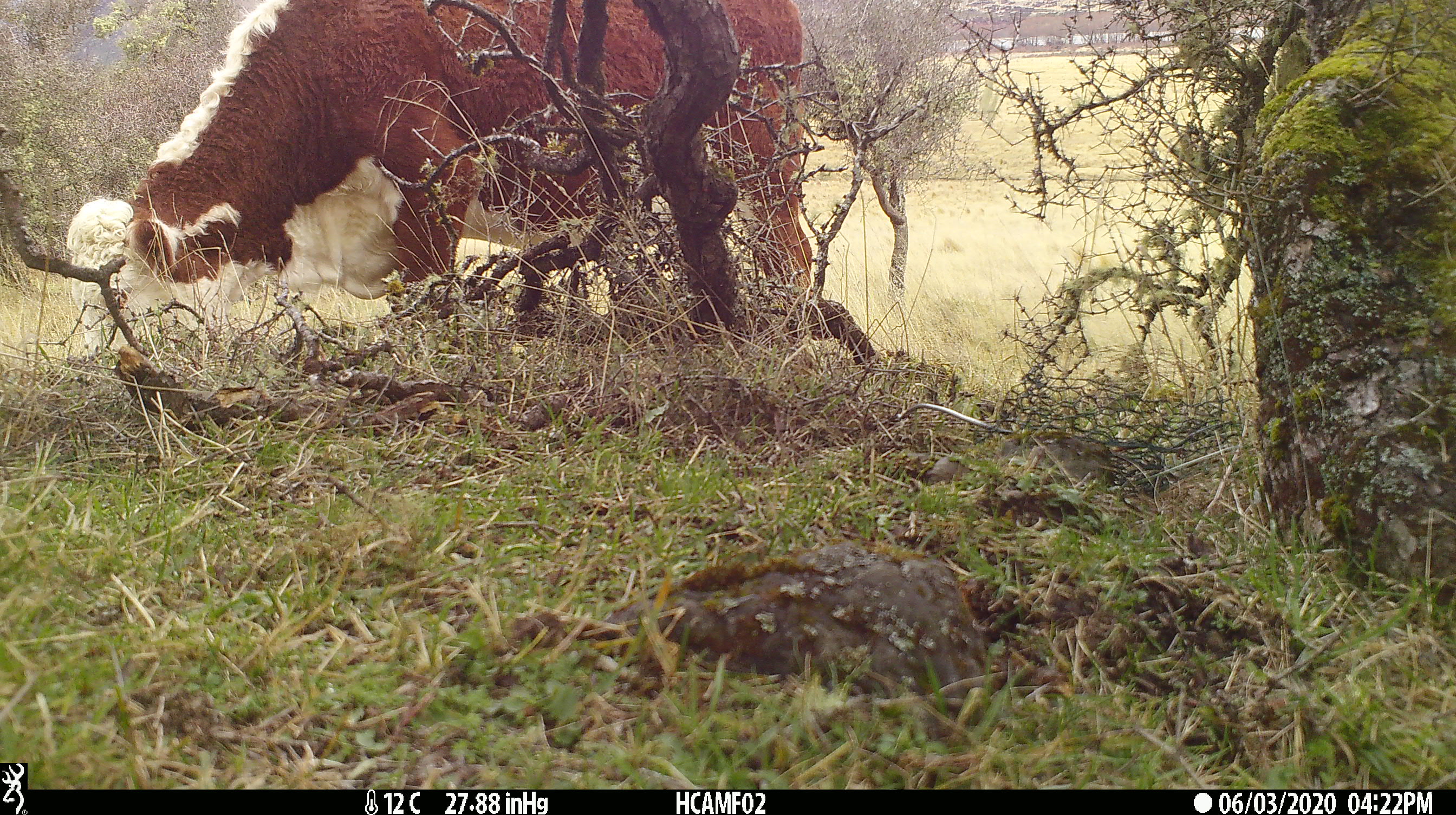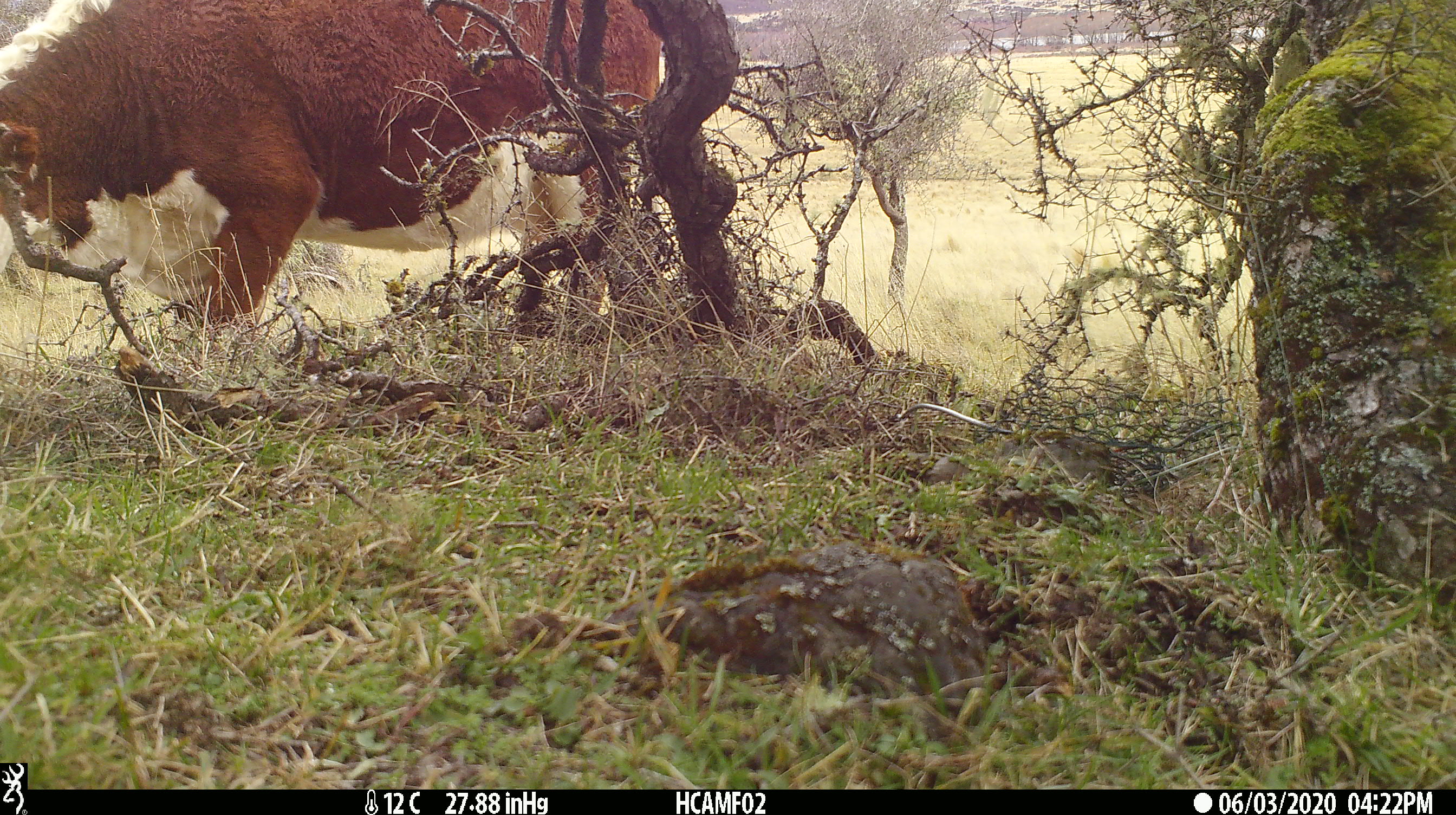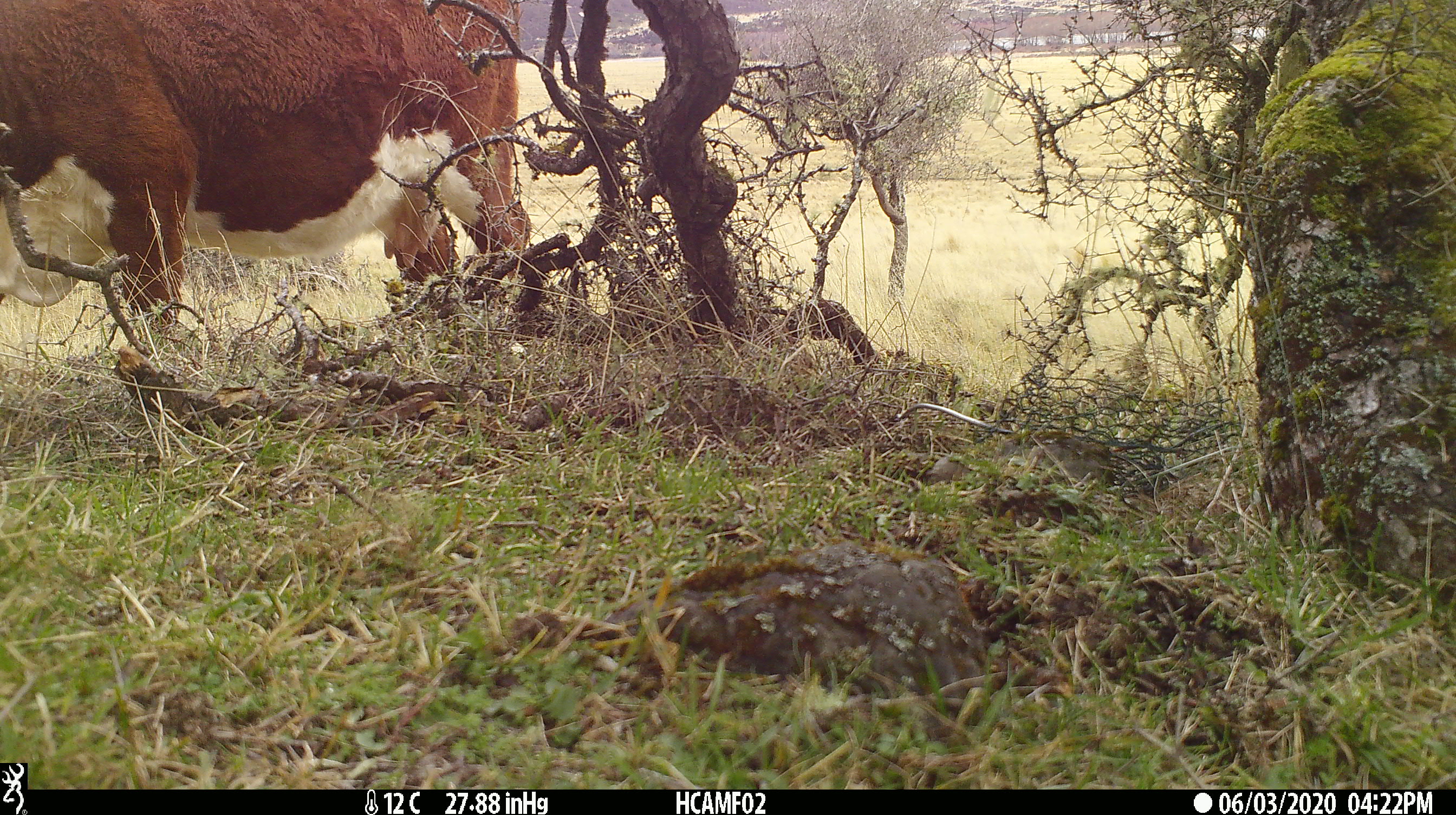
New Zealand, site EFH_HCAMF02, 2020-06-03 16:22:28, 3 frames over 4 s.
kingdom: Animalia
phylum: Chordata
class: Mammalia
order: Artiodactyla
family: Bovidae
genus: Bos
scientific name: Bos taurus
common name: domestic cow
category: cow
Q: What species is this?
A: Cow (domestic cow) (Bos taurus).